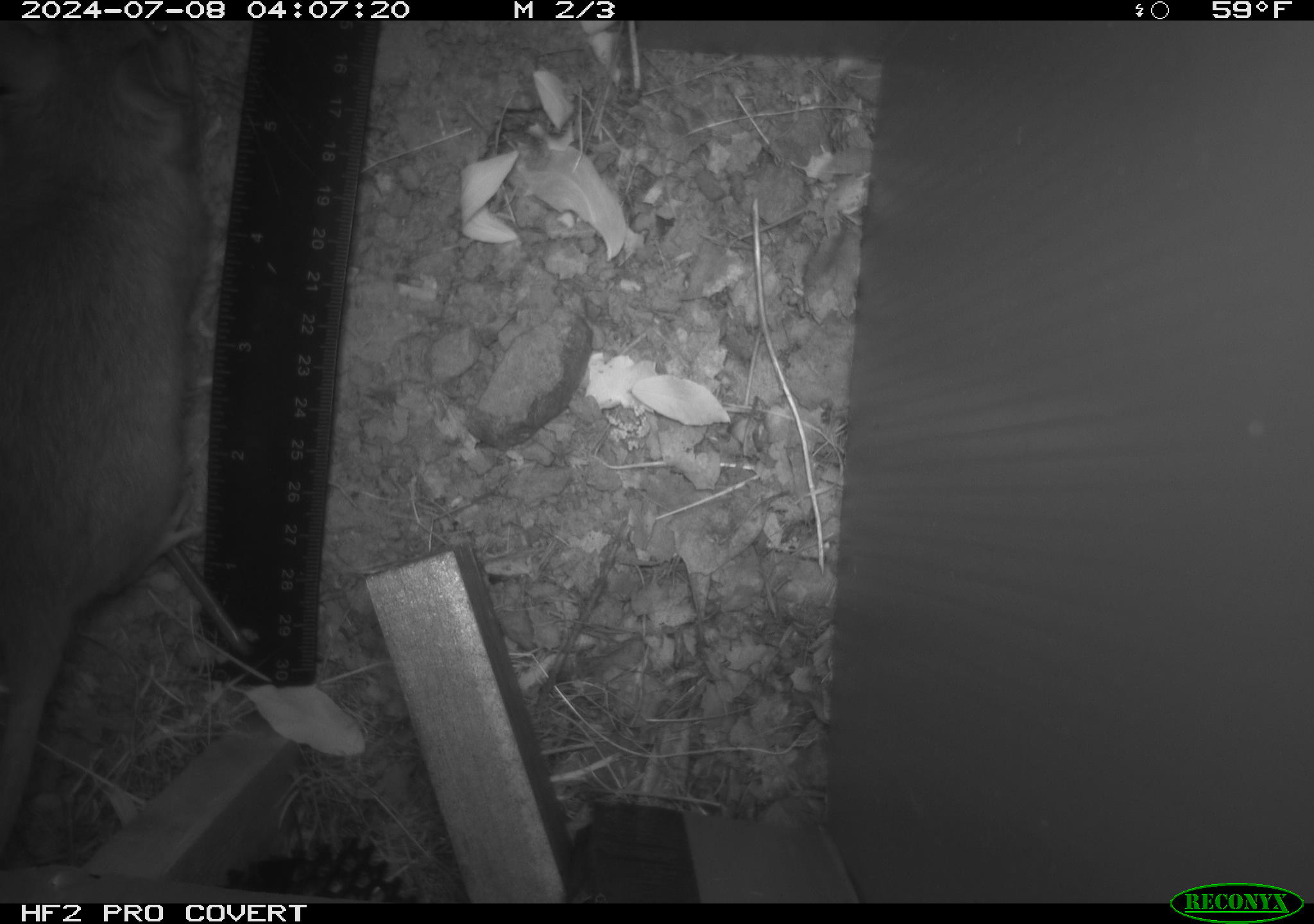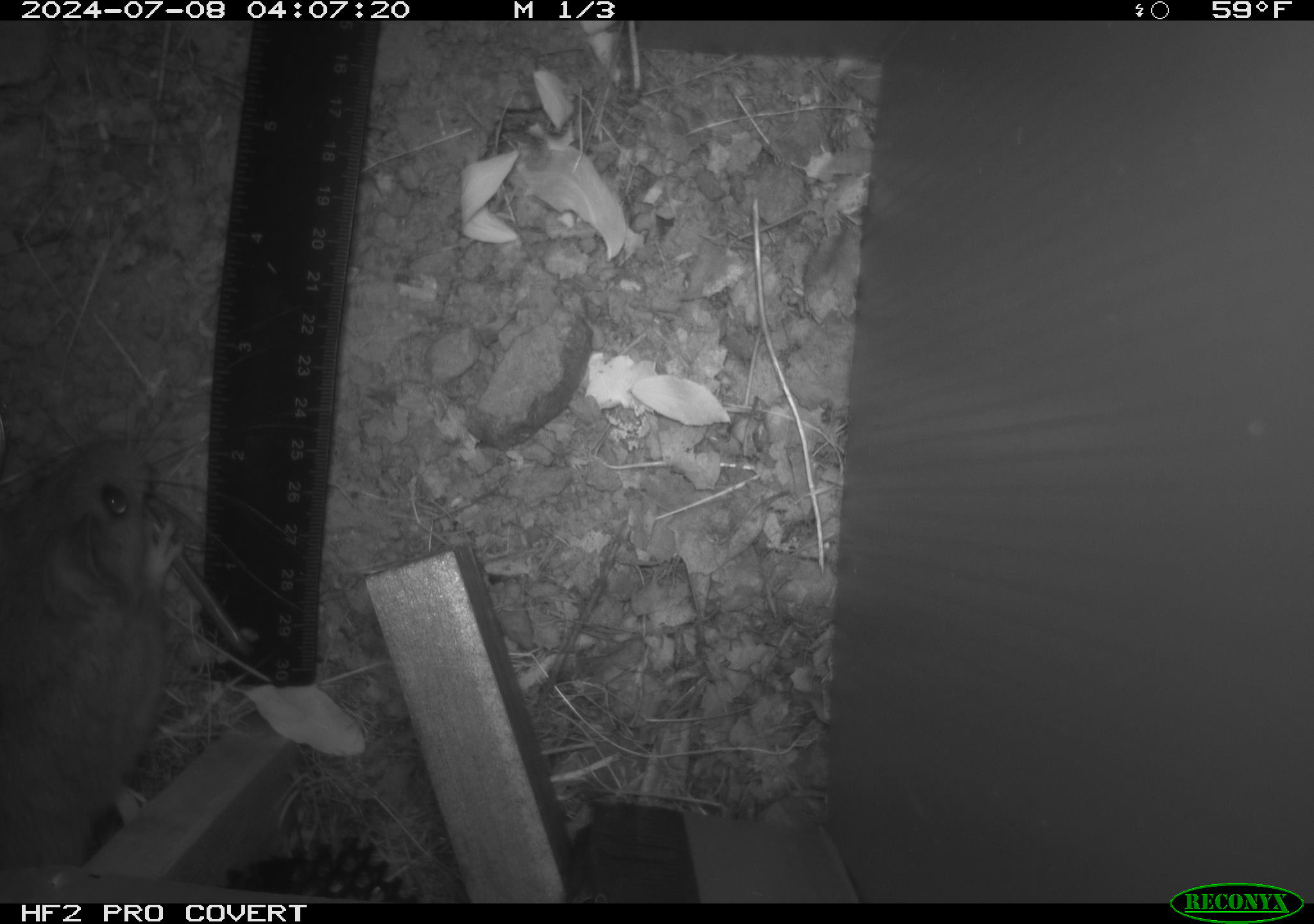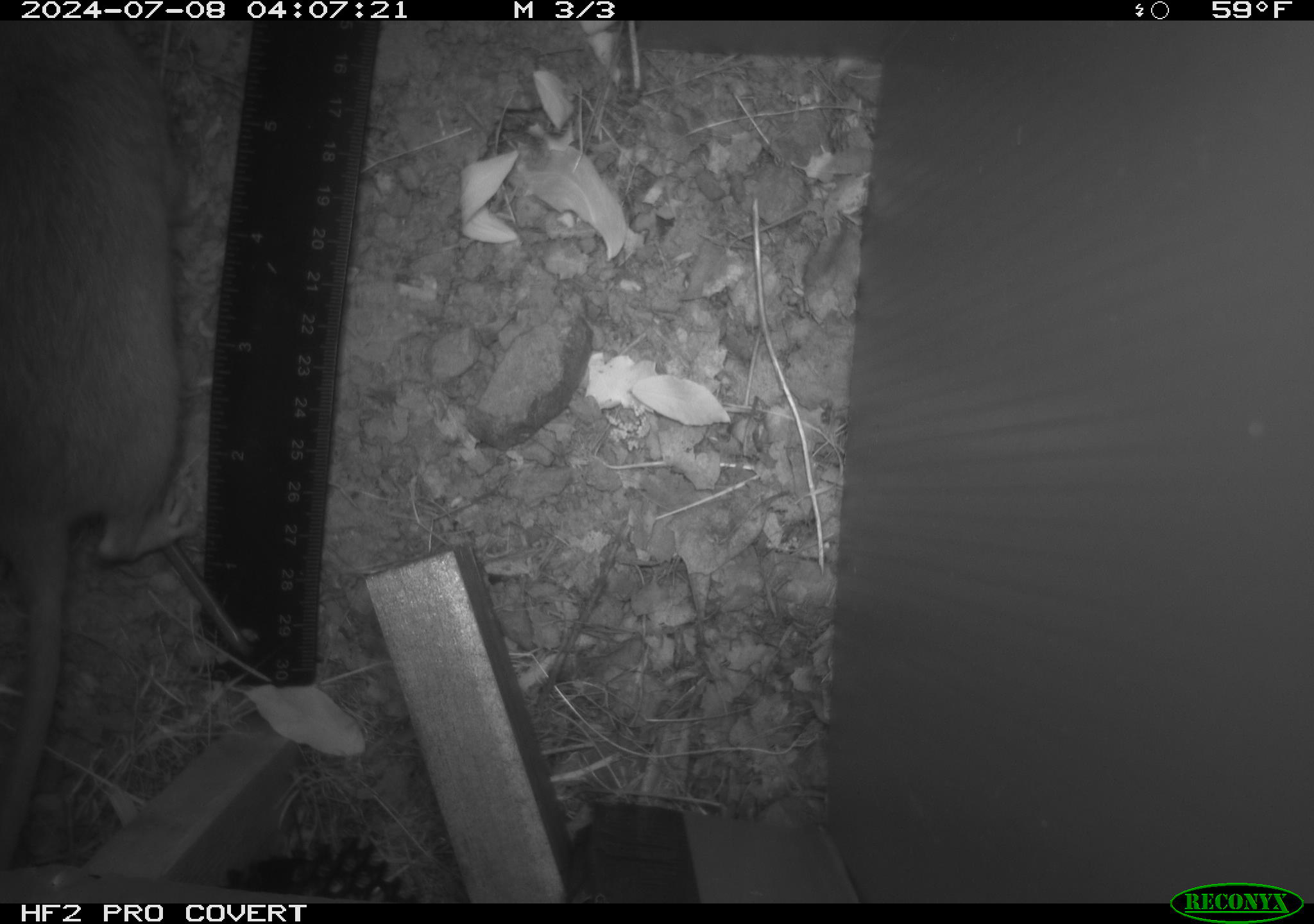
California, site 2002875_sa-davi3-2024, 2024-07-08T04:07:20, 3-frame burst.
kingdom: Animalia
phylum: Chordata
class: Mammalia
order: Rodentia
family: Cricetidae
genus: Neotoma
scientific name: Neotoma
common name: pack rat or woodrat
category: neotoma species